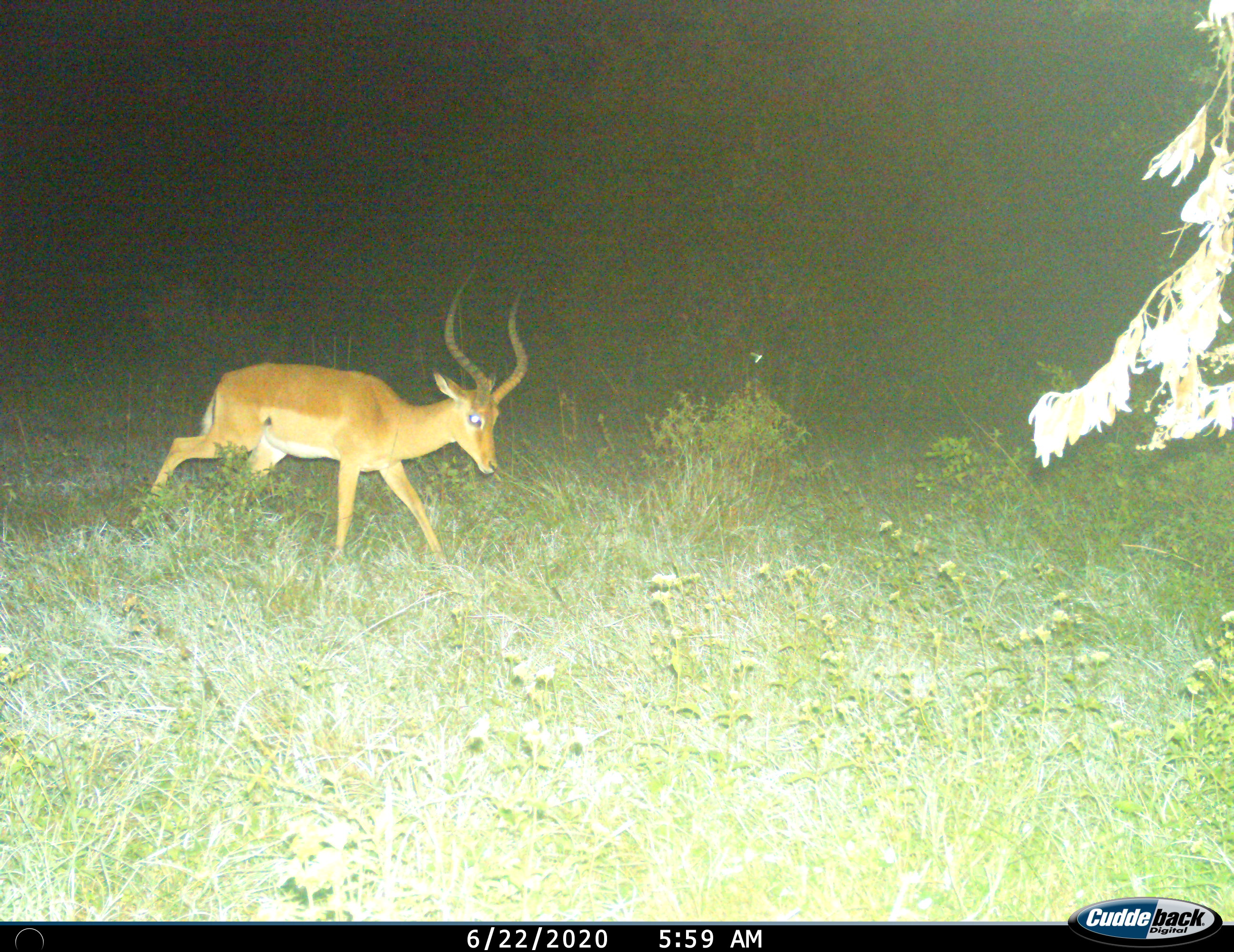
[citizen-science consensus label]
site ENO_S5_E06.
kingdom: Animalia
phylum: Chordata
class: Mammalia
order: Artiodactyla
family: Bovidae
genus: Aepyceros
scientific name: Aepyceros melampus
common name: impala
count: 1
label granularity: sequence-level